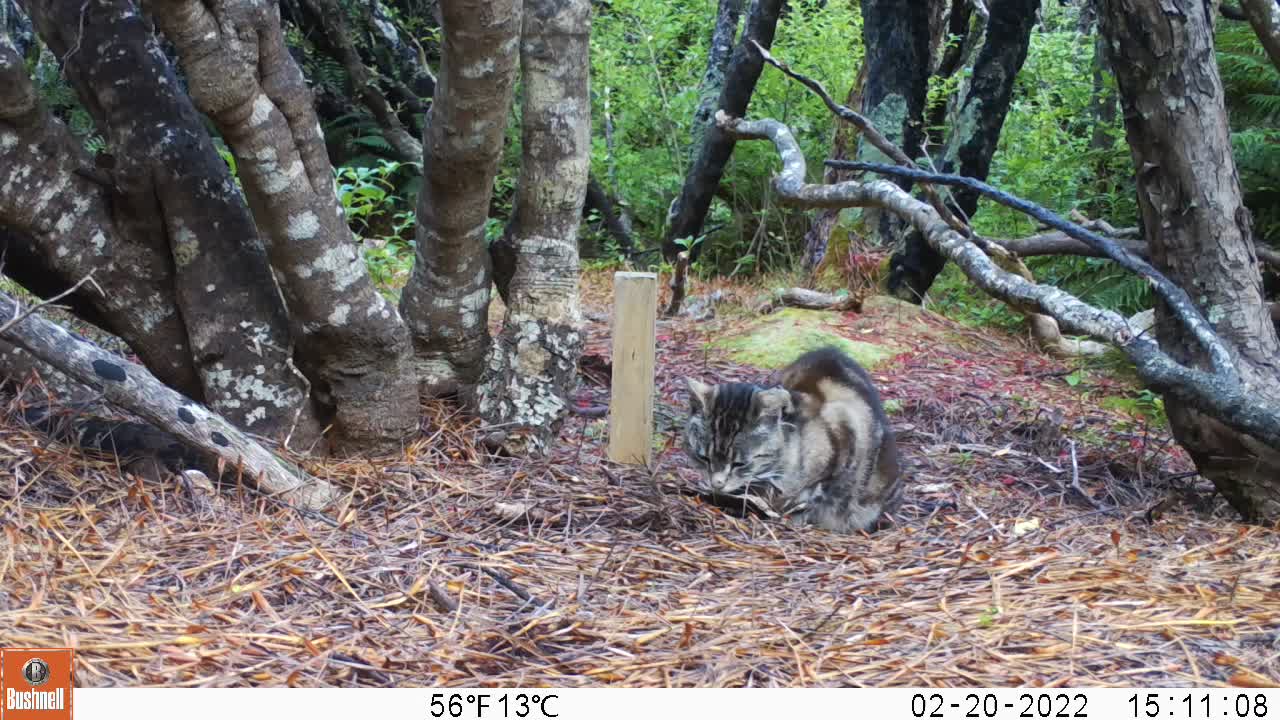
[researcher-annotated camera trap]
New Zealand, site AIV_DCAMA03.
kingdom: Animalia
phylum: Chordata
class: Mammalia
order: Carnivora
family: Felidae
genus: Felis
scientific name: Felis catus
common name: domestic cat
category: cat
Cat (domestic cat) (Felis catus).